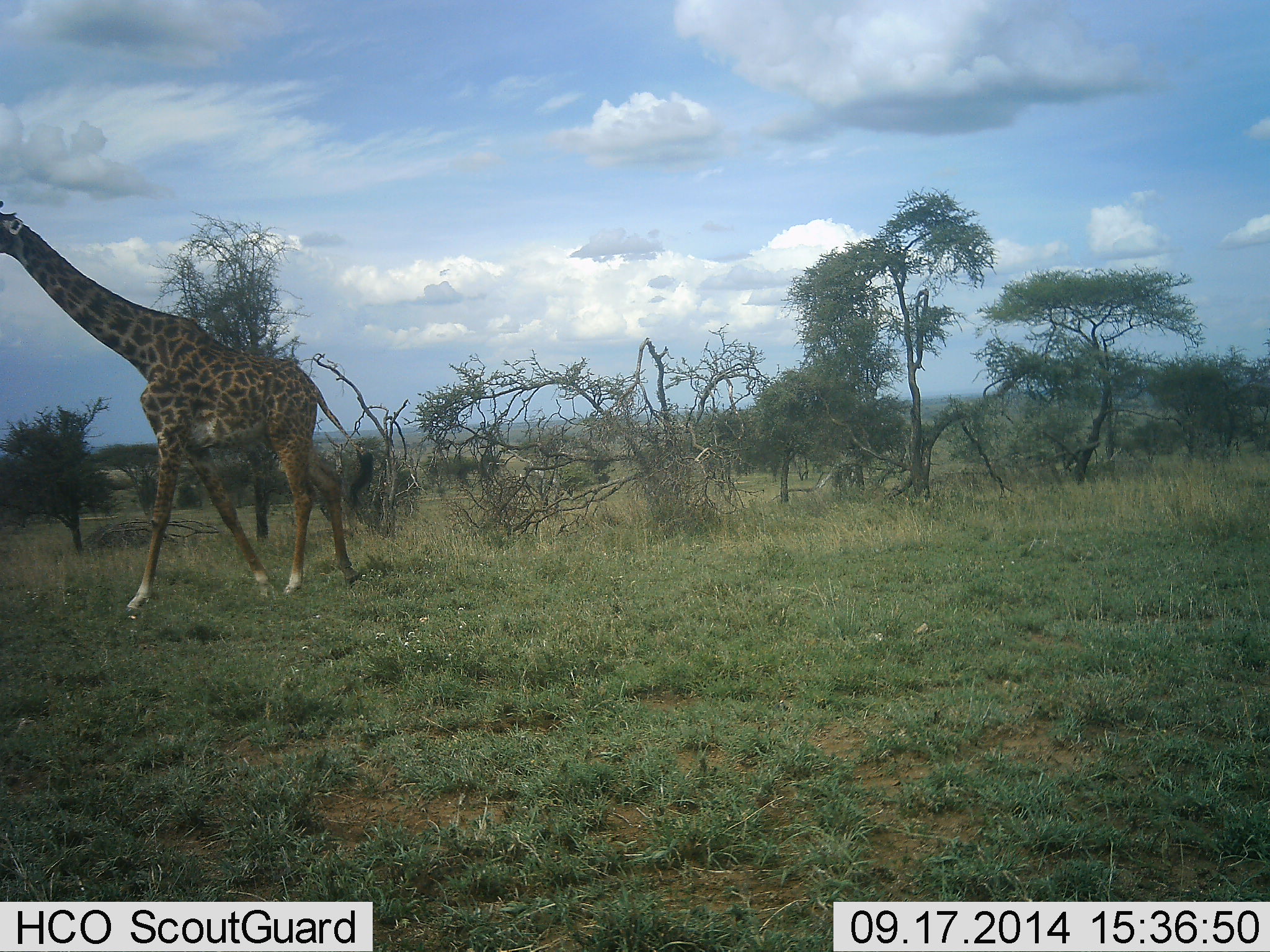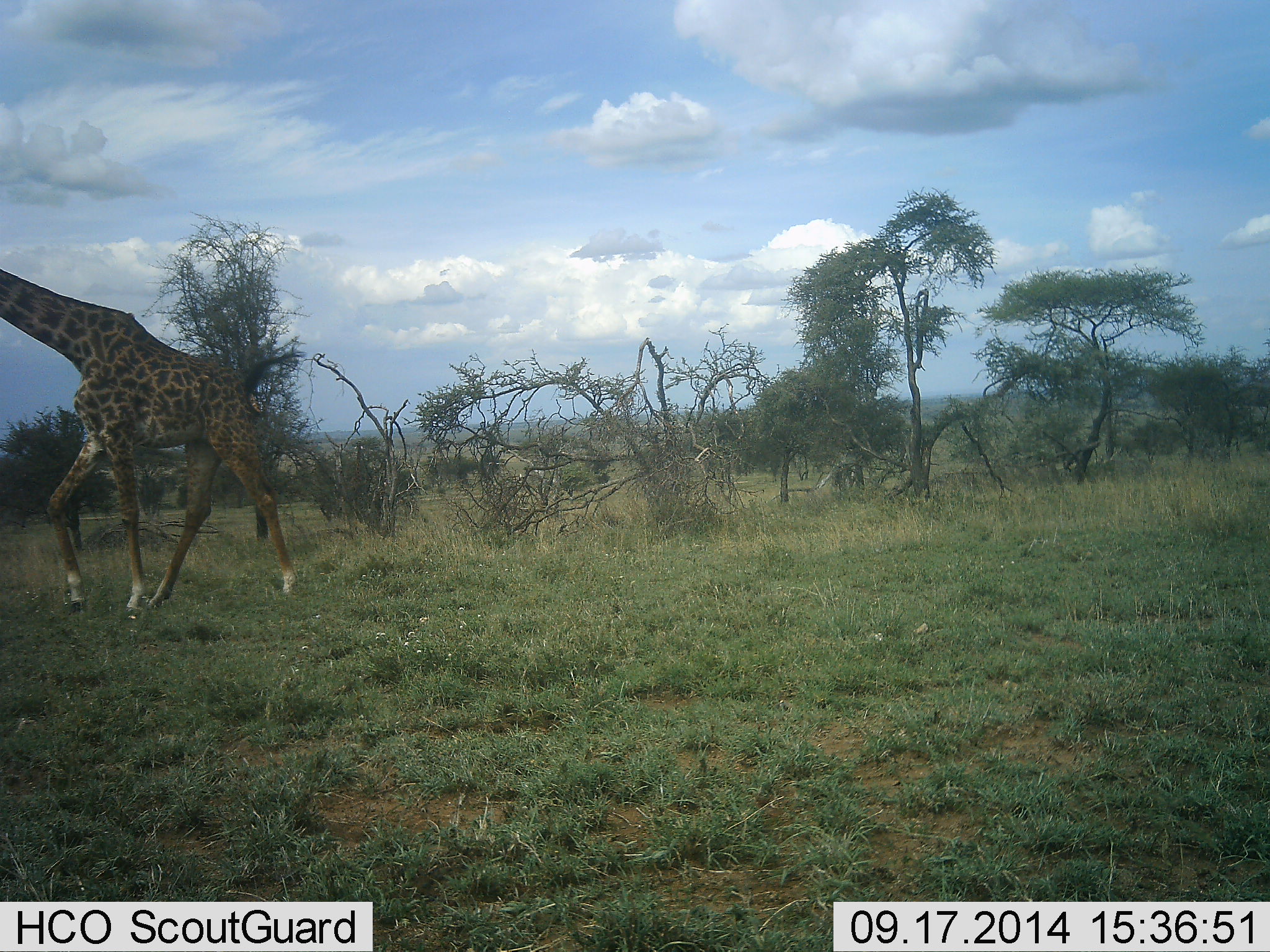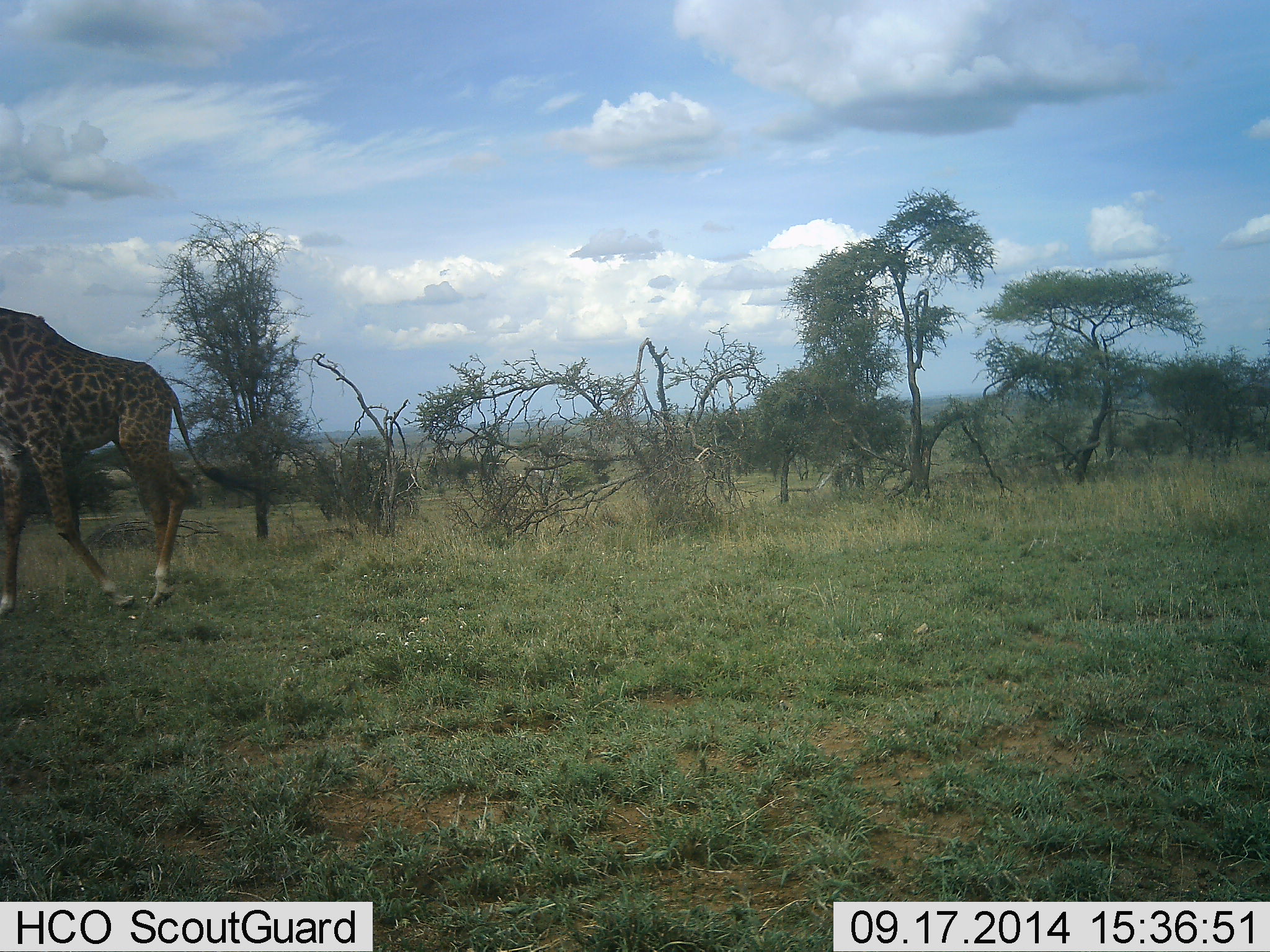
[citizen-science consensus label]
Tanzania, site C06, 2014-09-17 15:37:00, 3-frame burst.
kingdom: Animalia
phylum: Chordata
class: Mammalia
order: Artiodactyla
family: Giraffidae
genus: Giraffa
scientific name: Giraffa camelopardalis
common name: giraffe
Giraffe (Giraffa camelopardalis), count 1. Behavior (volunteer vote fractions): standing 8%, resting 0%, moving 92%, interacting 0%. Young present (vote fraction): 0%. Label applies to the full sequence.